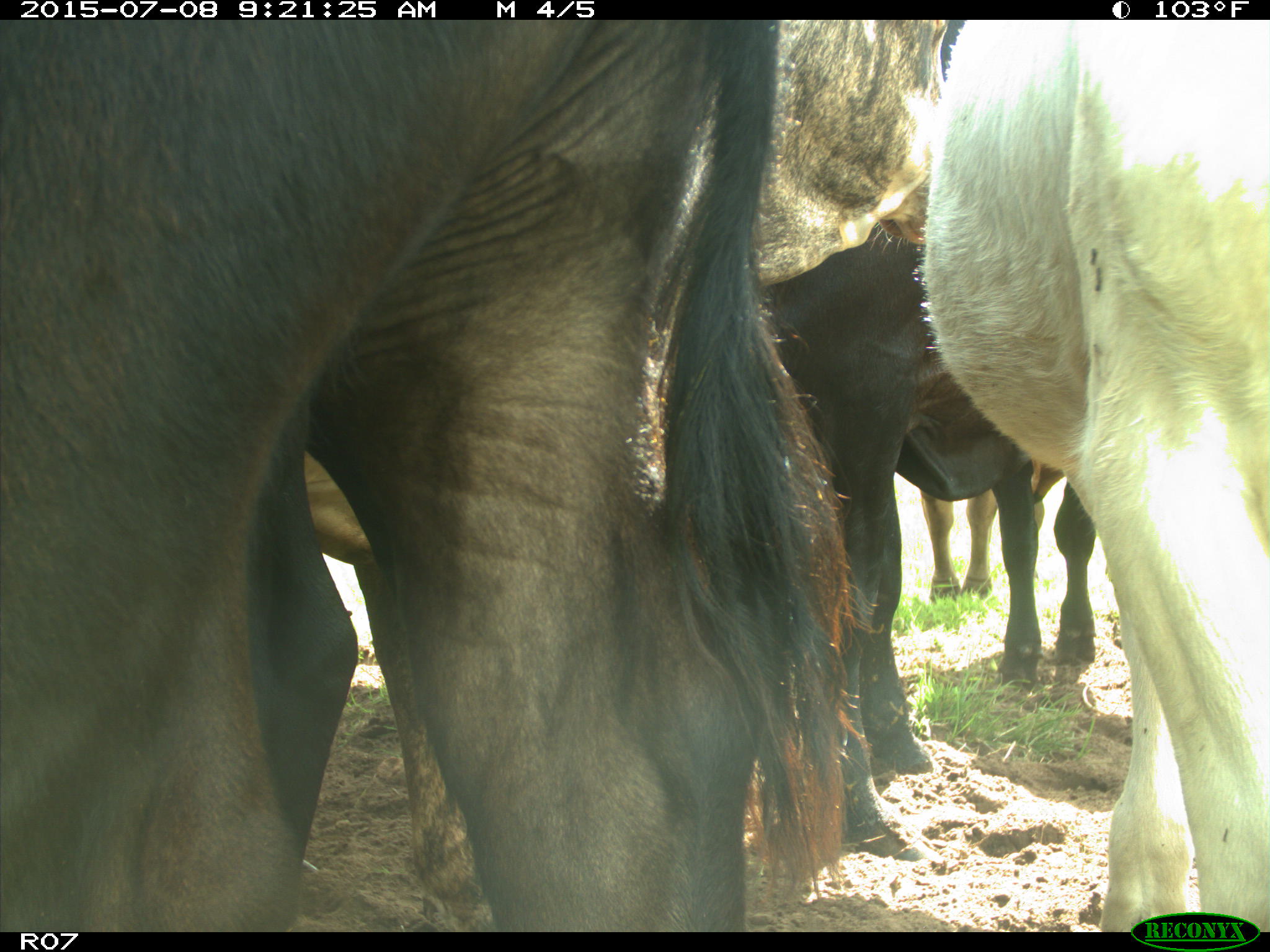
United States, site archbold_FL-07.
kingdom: Animalia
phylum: Chordata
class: Mammalia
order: Artiodactyla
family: Bovidae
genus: Bos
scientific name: Bos taurus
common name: domestic cow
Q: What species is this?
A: Bos taurus (domestic cow).